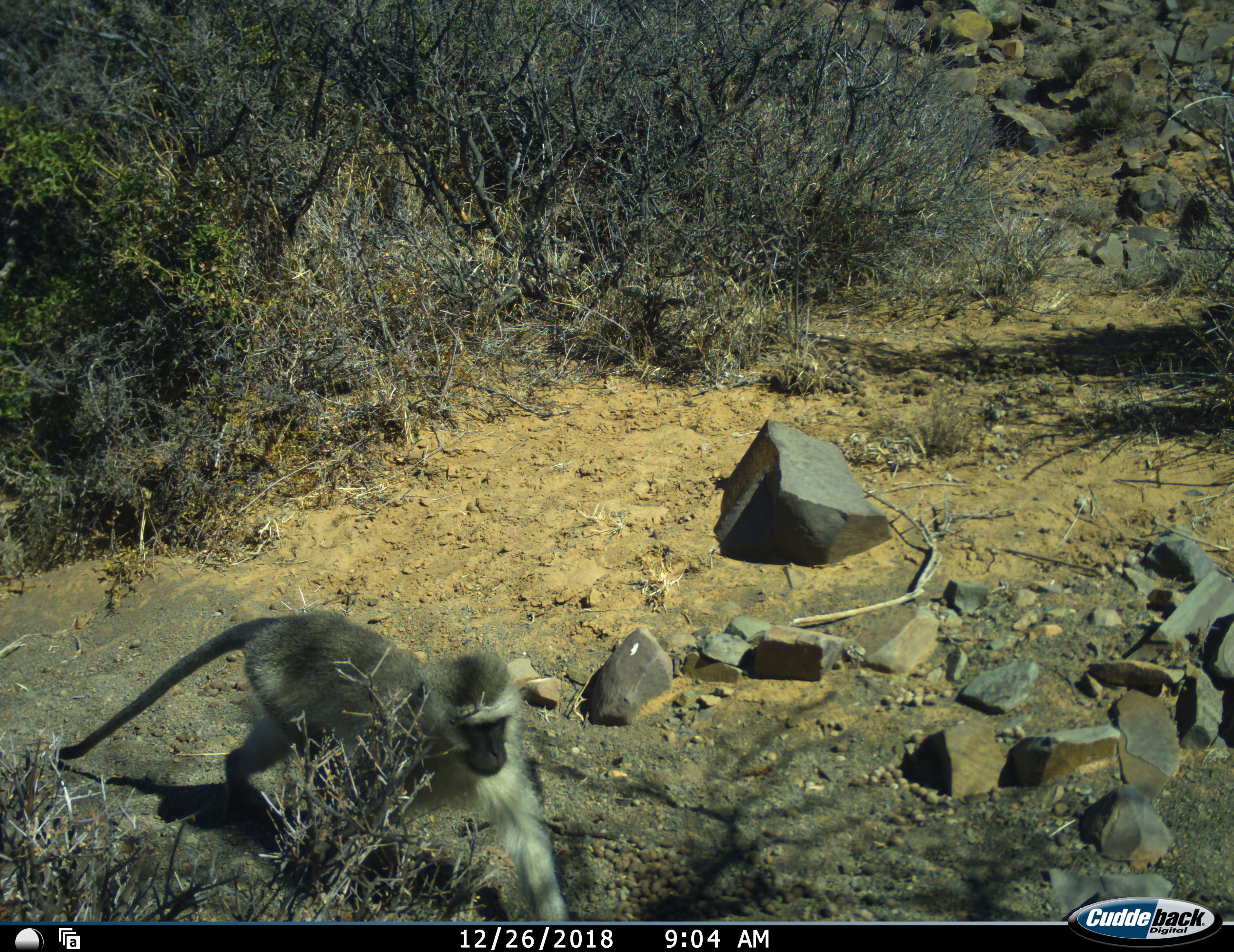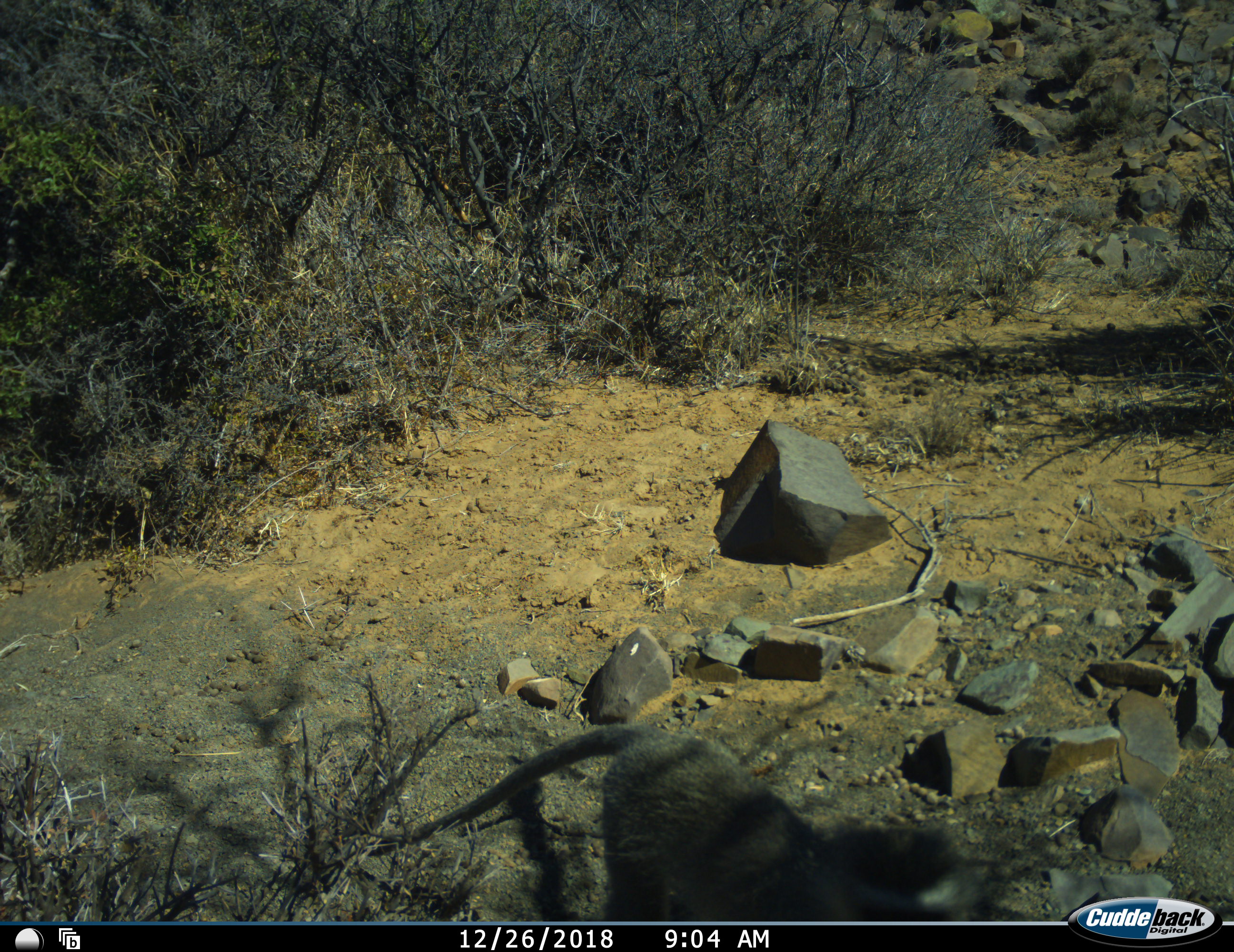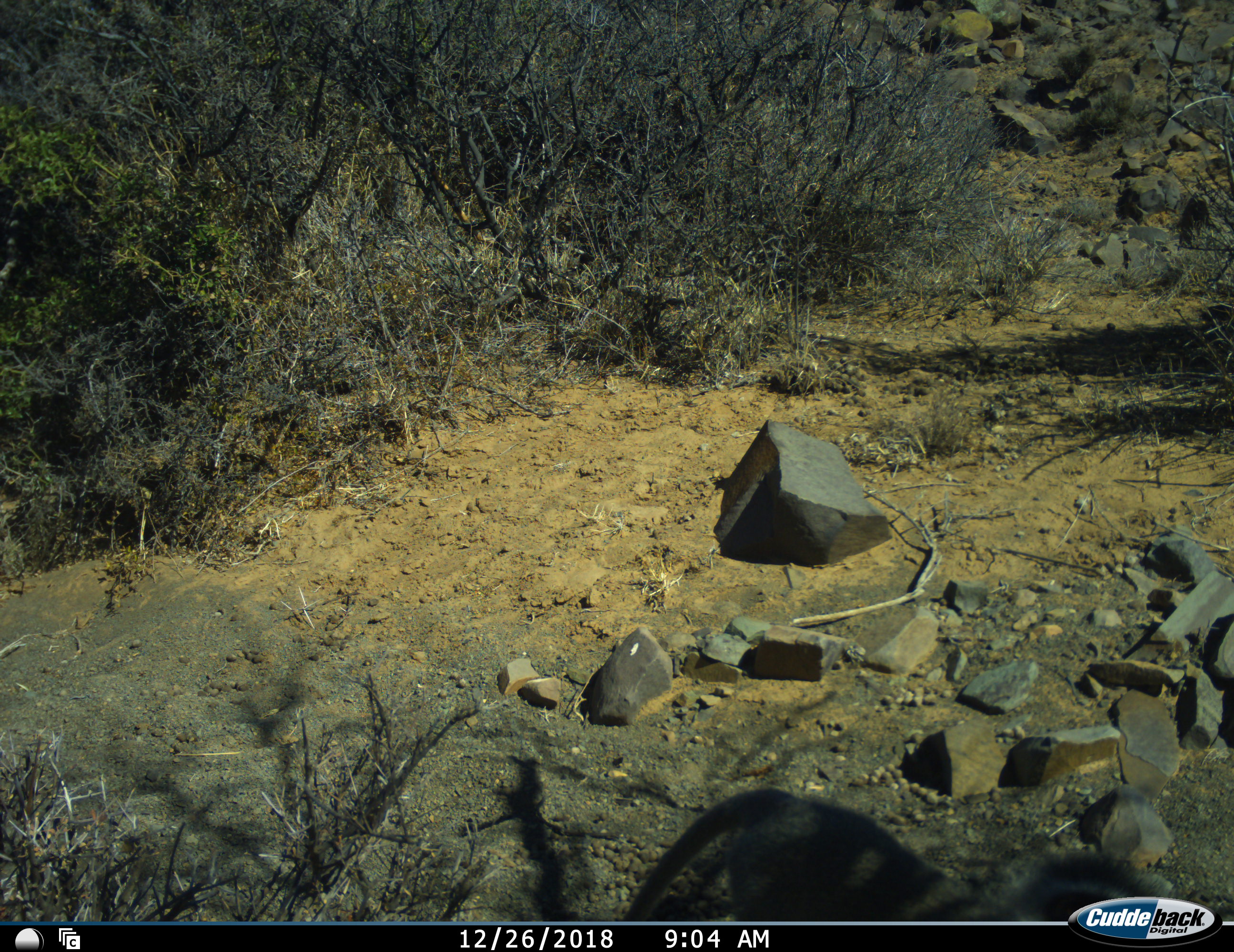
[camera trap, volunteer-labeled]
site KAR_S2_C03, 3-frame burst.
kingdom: Animalia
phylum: Chordata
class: Mammalia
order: Primates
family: Cercopithecidae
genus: Chlorocebus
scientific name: Chlorocebus pygerythrus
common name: vervet monkey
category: monkeyvervet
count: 1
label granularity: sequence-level